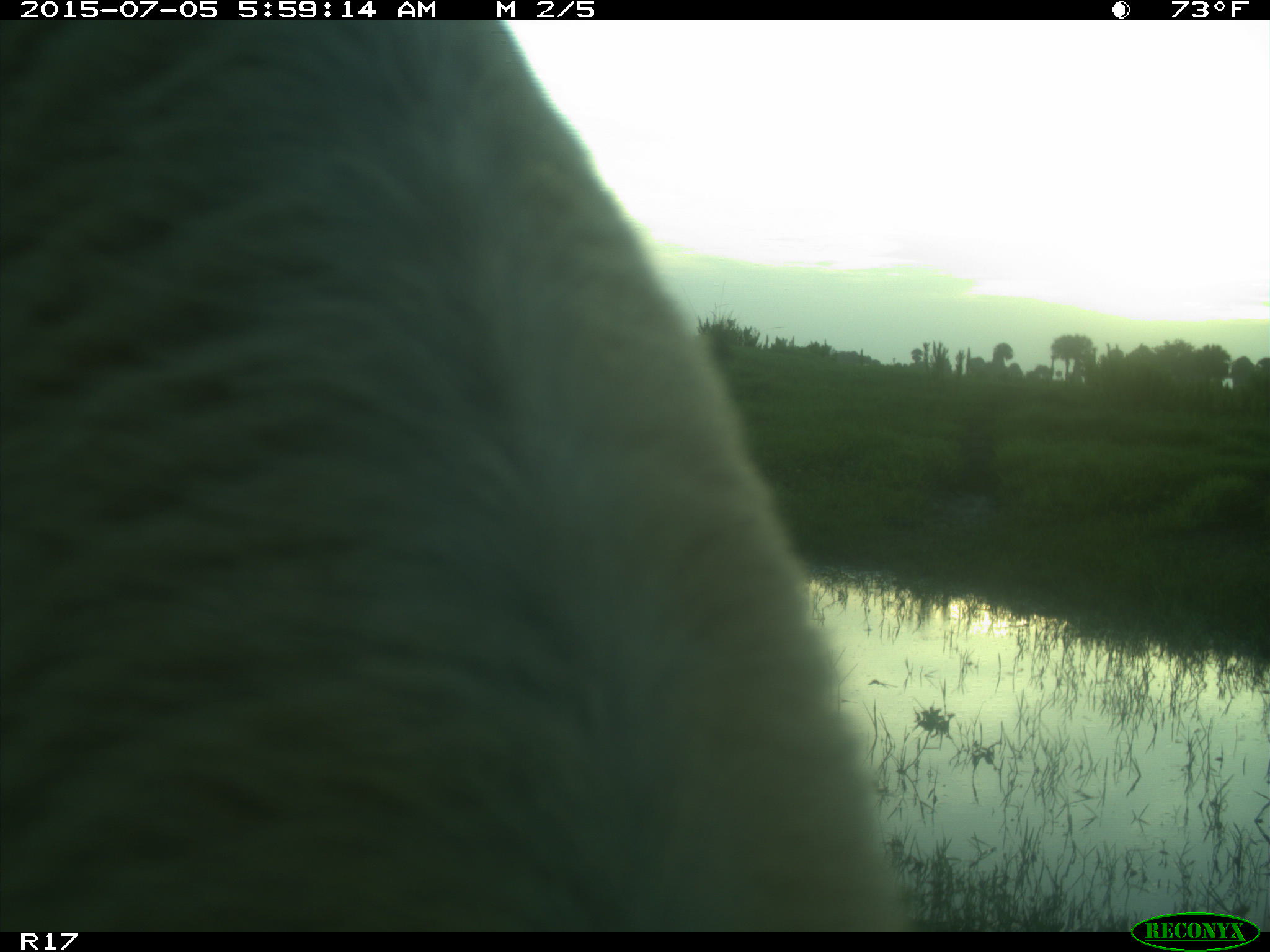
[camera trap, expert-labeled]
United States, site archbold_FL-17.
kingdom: Animalia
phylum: Chordata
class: Mammalia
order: Artiodactyla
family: Bovidae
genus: Bos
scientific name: Bos taurus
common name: domestic cow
Bos taurus (domestic cow).